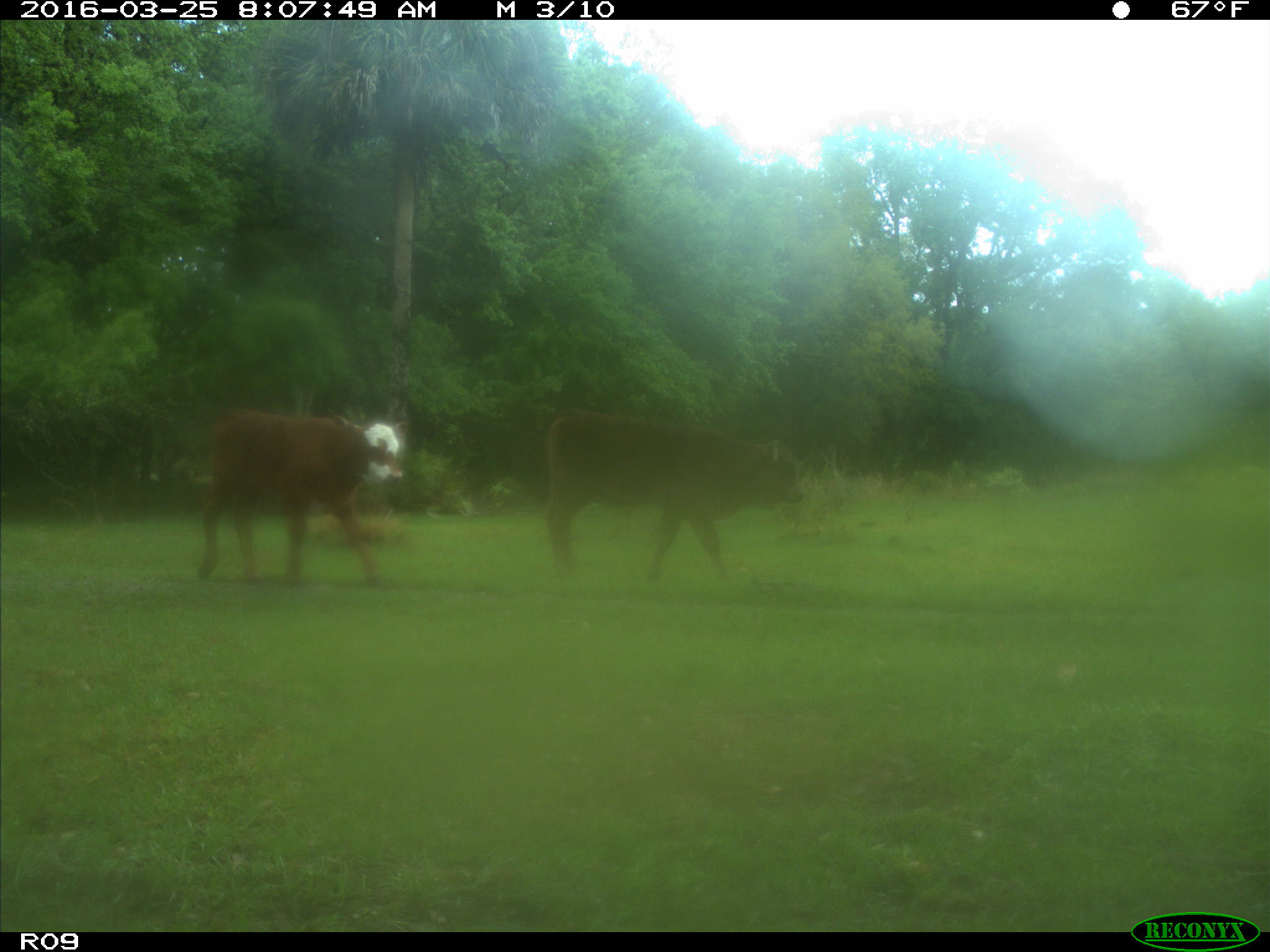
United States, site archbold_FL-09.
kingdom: Animalia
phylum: Chordata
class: Mammalia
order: Artiodactyla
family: Bovidae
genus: Bos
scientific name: Bos taurus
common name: domestic cow